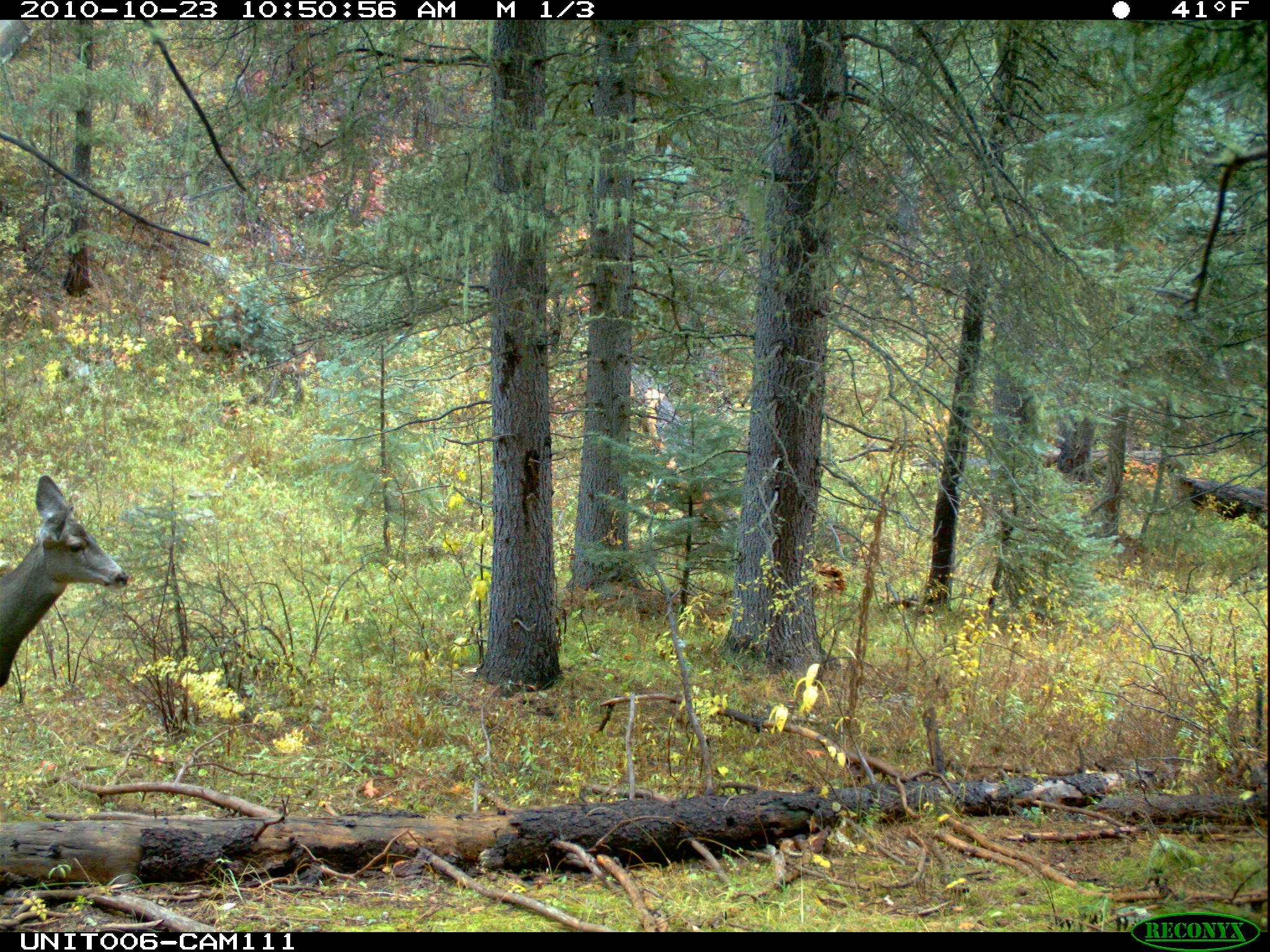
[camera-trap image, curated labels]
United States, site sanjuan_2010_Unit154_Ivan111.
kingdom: Animalia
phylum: Chordata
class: Mammalia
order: Artiodactyla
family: Cervidae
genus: Odocoileus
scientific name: Odocoileus hemionus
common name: mule deer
Odocoileus hemionus (mule deer).